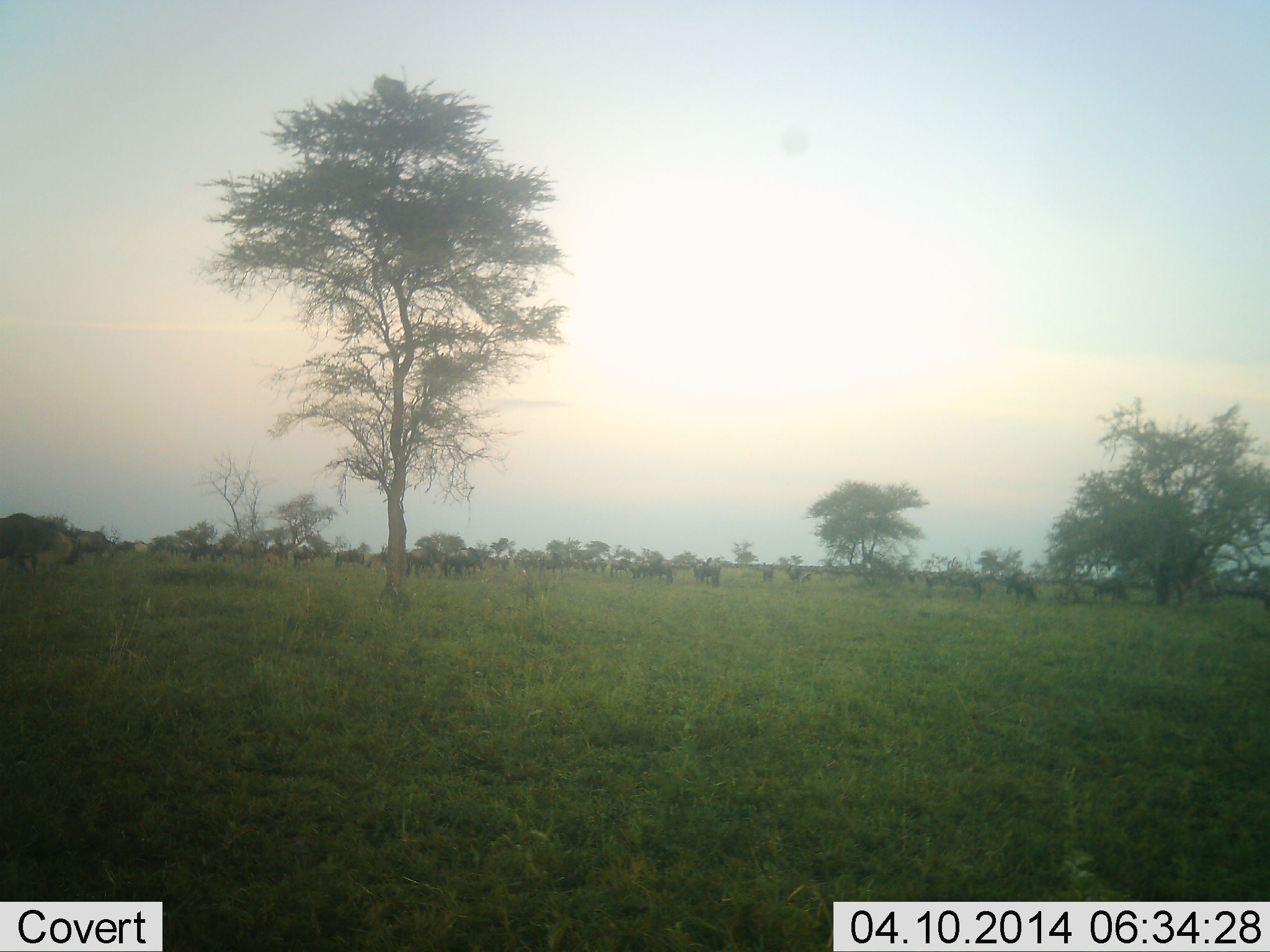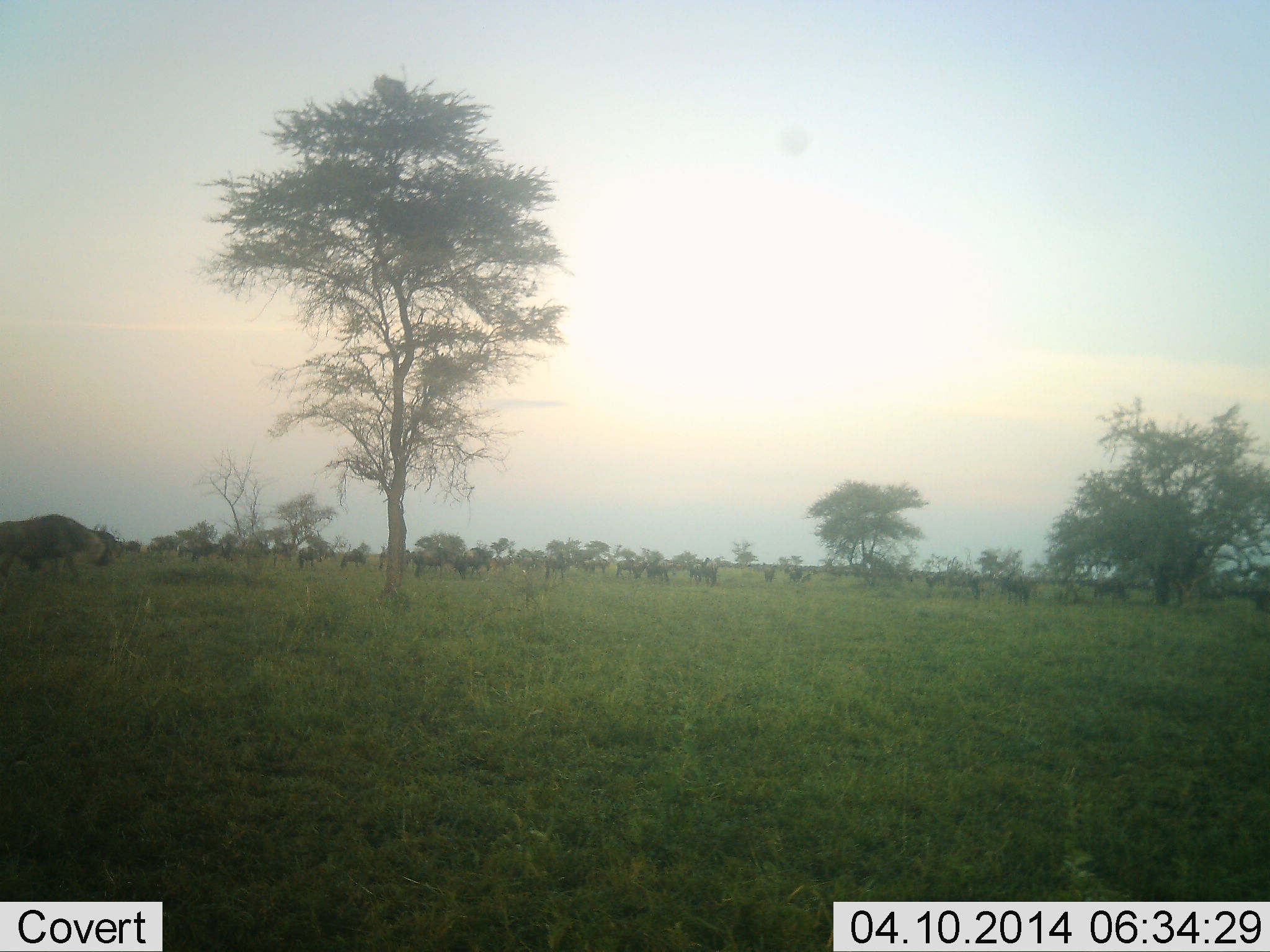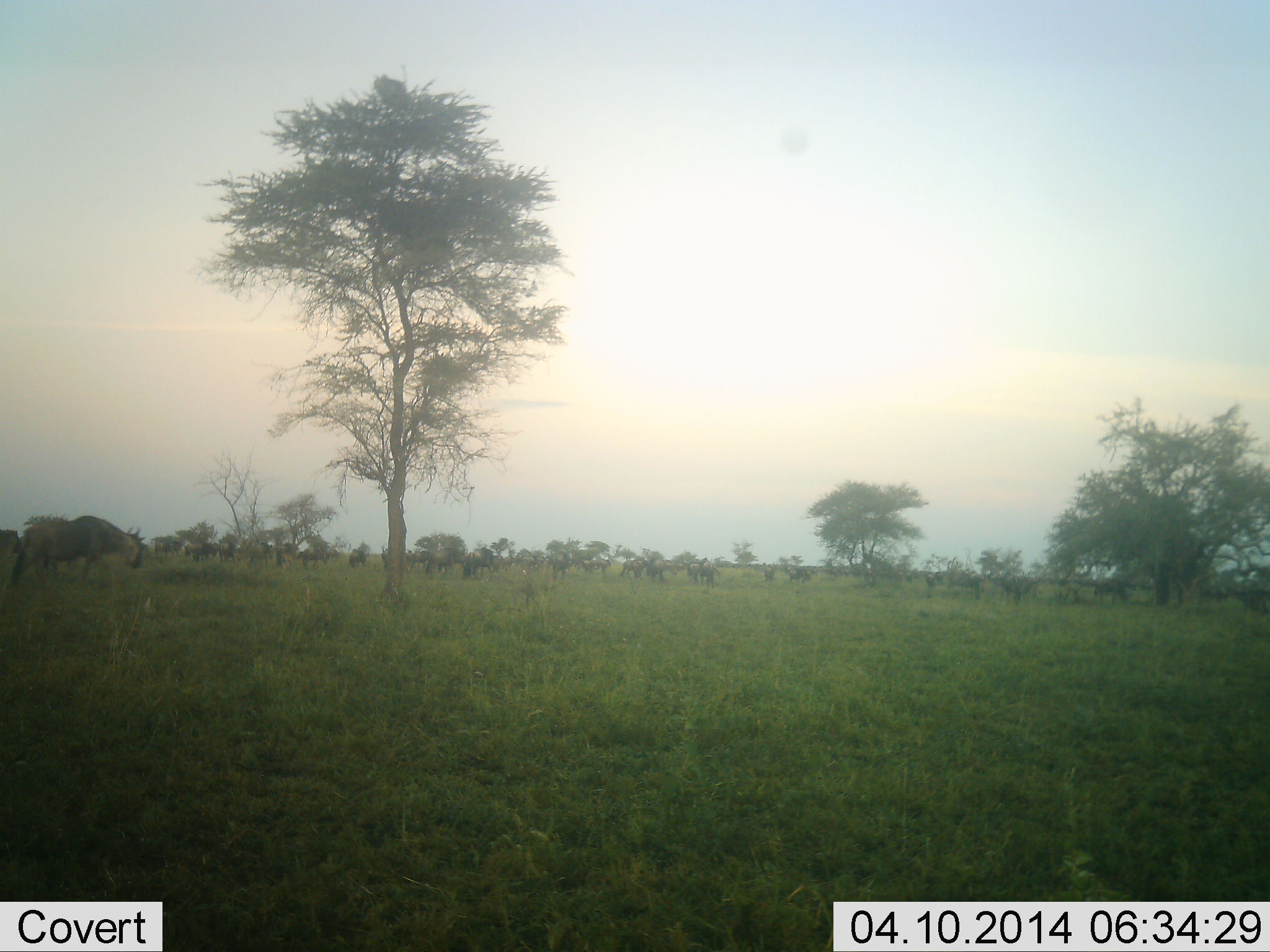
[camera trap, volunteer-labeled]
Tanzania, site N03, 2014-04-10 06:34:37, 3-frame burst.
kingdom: Animalia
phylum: Chordata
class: Mammalia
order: Artiodactyla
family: Bovidae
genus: Connochaetes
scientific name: Connochaetes taurinus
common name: blue wildebeest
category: wildebeest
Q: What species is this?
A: Wildebeest (blue wildebeest) (Connochaetes taurinus).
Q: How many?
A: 11-50.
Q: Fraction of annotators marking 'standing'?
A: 30%.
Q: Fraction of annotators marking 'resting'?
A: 0%.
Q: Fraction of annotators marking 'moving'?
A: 80%.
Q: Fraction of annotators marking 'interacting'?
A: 0%.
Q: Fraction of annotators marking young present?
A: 0%.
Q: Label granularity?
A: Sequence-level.